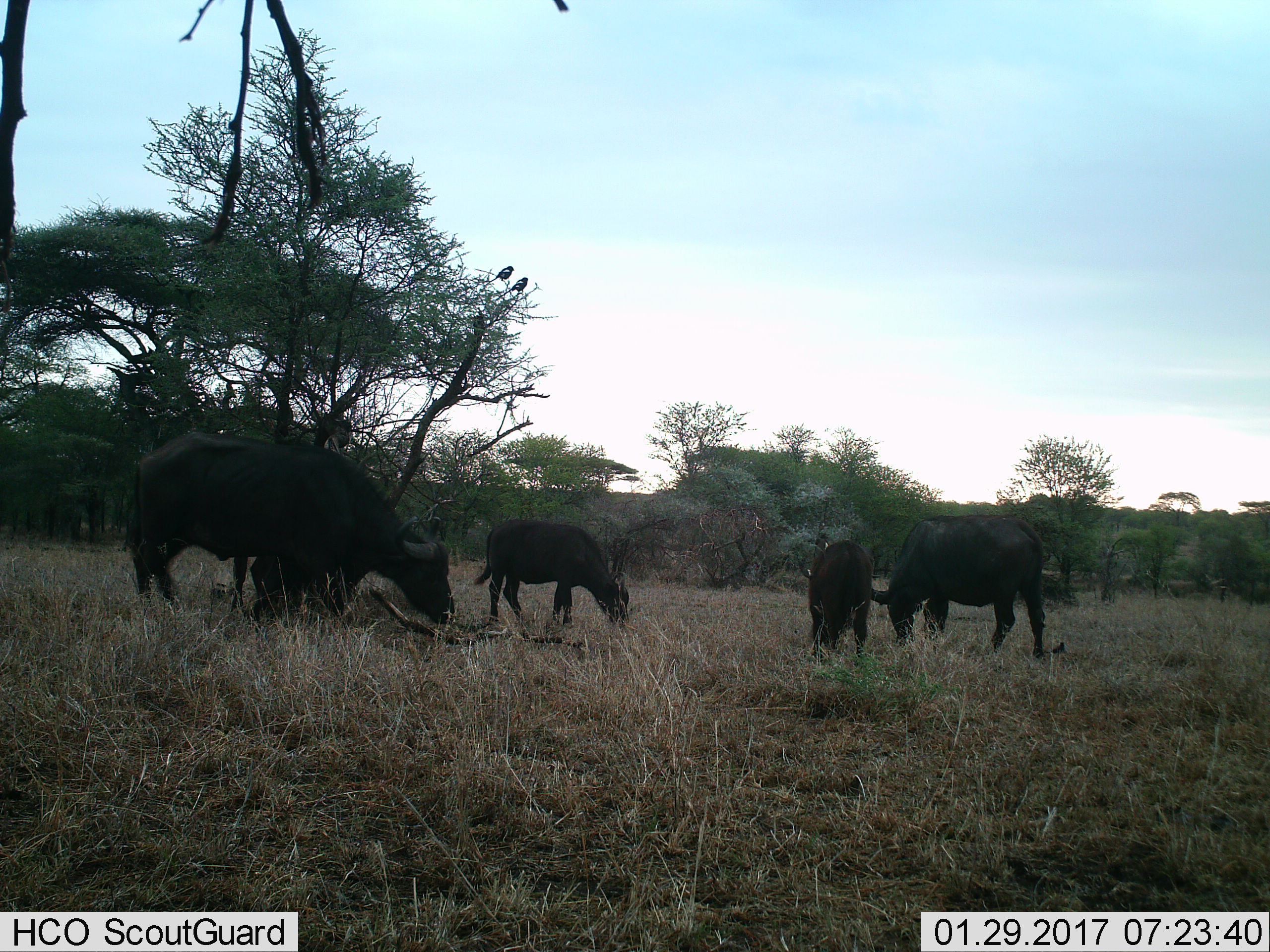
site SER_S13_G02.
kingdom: Animalia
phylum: Chordata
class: Mammalia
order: Artiodactyla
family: Bovidae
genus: Syncerus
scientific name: Syncerus caffer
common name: african buffalo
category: buffalo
Buffalo (african buffalo) (Syncerus caffer), count 4. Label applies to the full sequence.